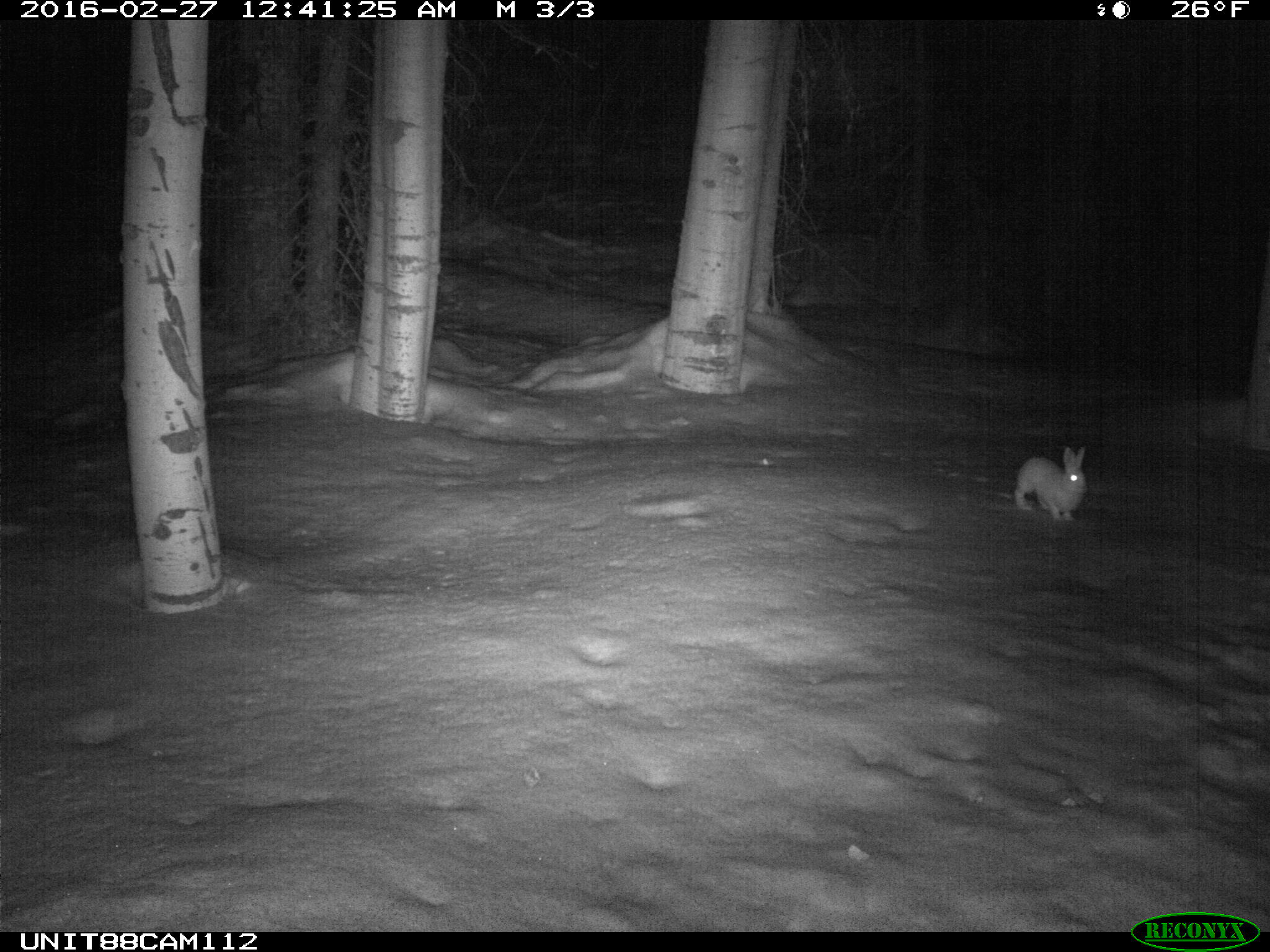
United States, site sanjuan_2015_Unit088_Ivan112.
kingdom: Animalia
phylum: Chordata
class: Mammalia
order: Lagomorpha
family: Leporidae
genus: Lepus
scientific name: Lepus americanus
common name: snowshoe hare